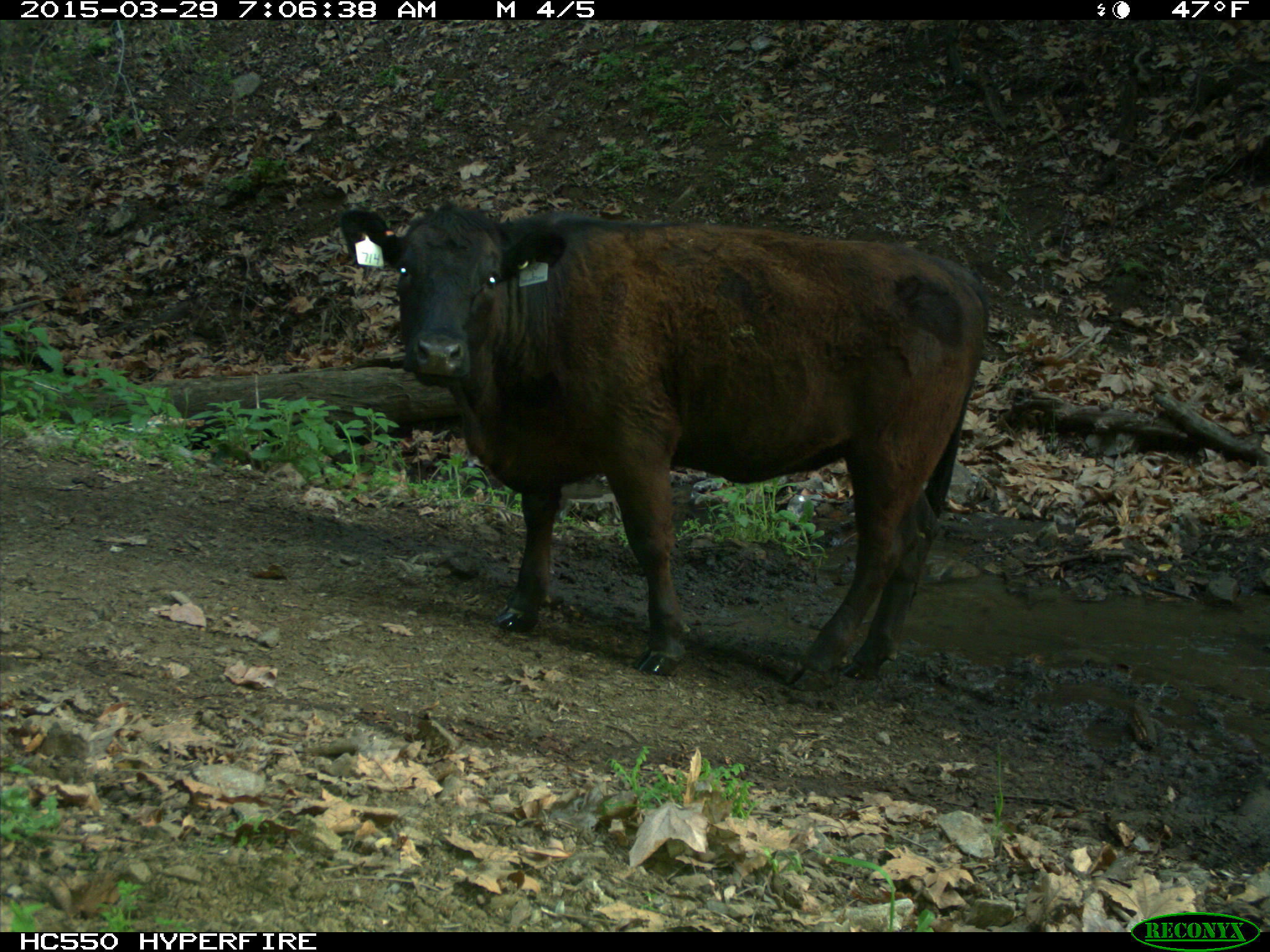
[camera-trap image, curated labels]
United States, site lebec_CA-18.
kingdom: Animalia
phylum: Chordata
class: Mammalia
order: Artiodactyla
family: Bovidae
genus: Bos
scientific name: Bos taurus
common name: domestic cow